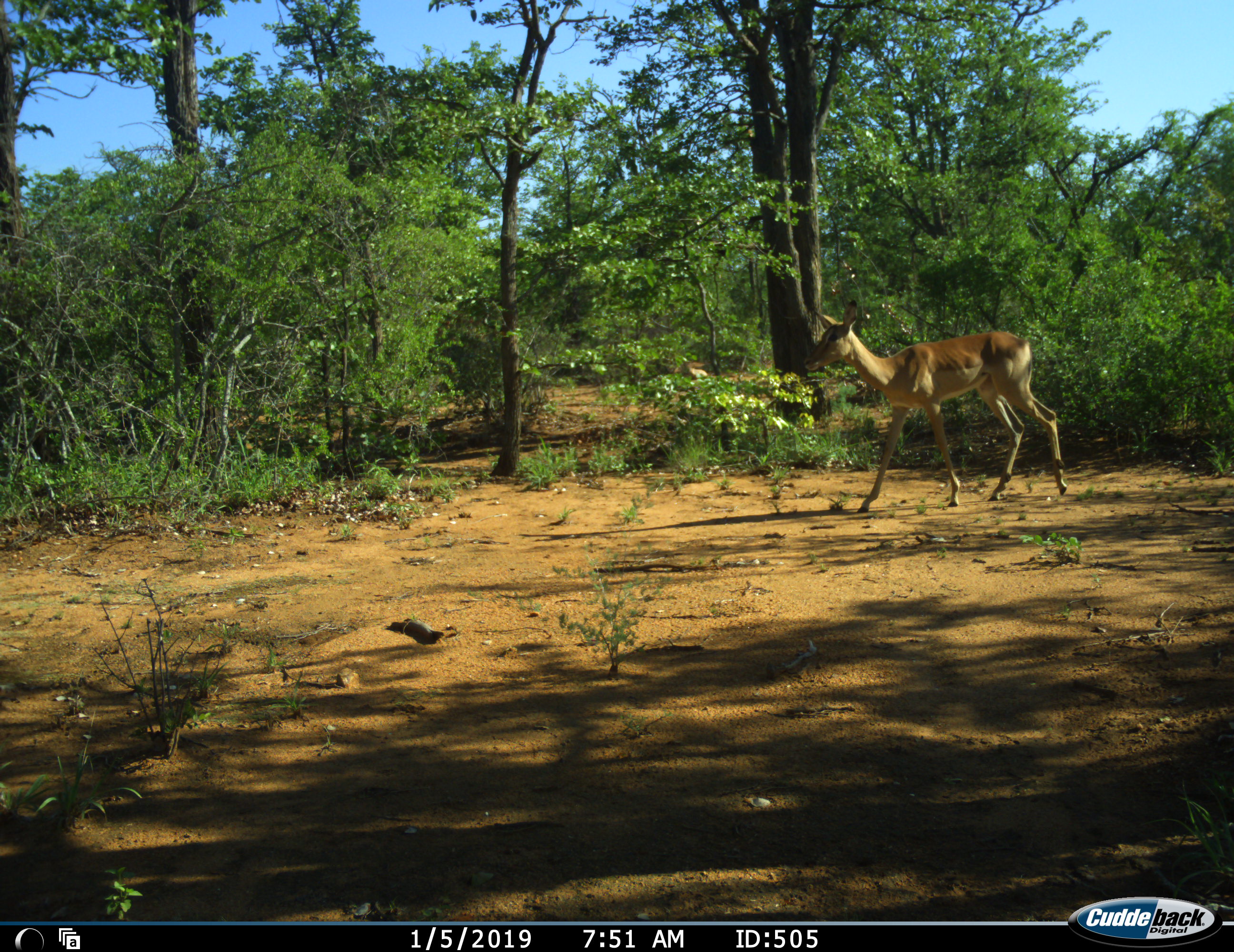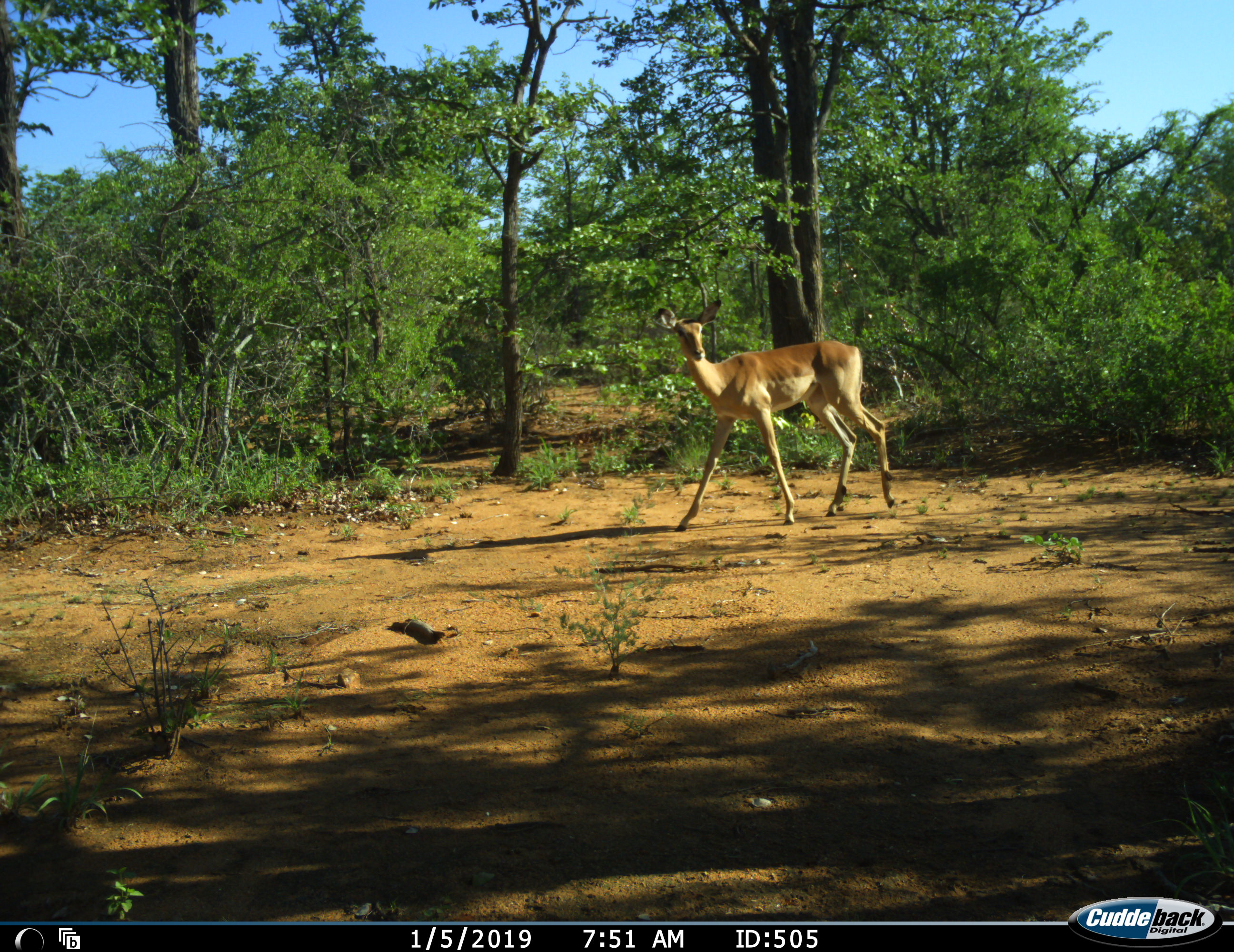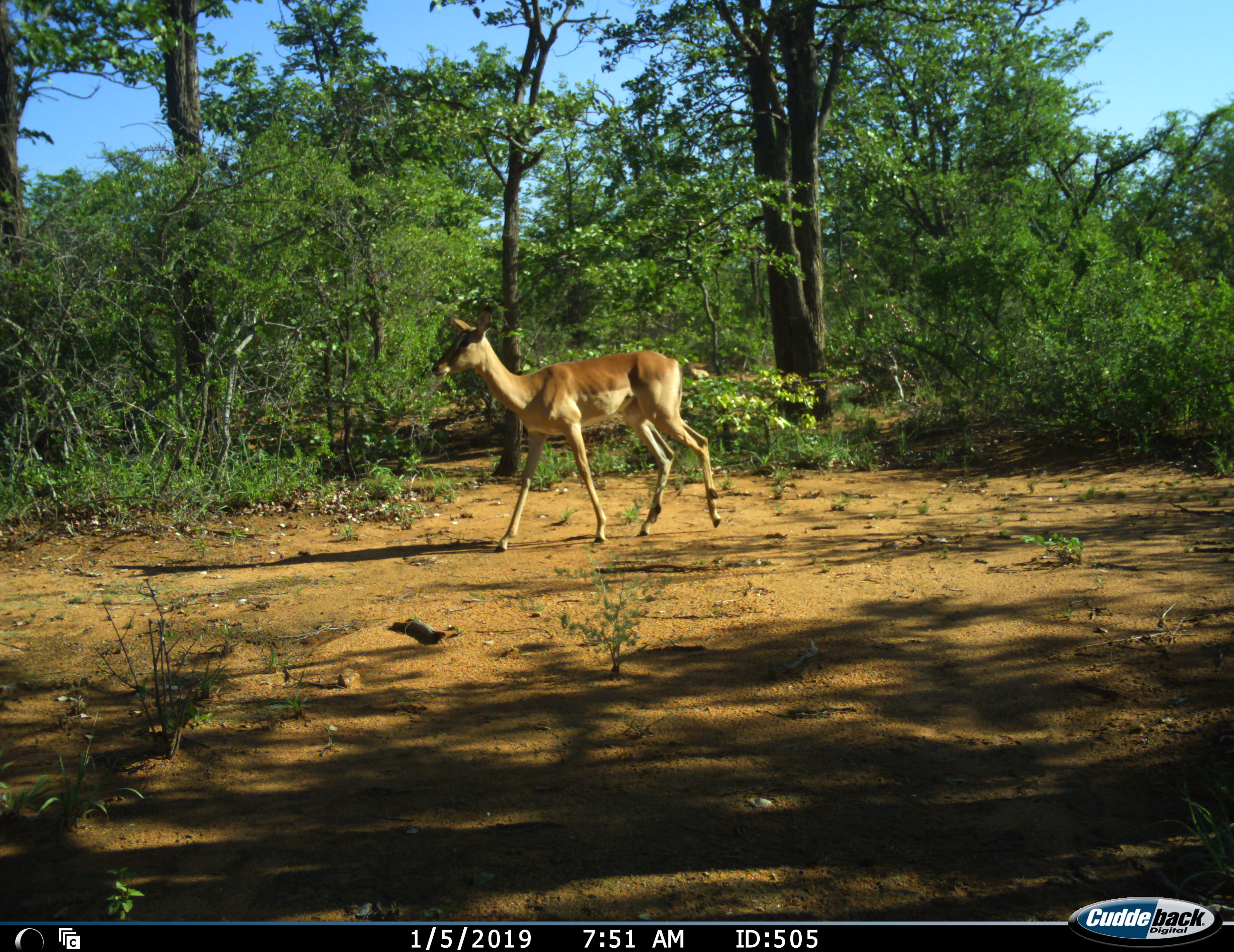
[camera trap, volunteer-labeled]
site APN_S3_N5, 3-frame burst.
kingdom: Animalia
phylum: Chordata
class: Mammalia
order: Artiodactyla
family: Bovidae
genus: Aepyceros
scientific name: Aepyceros melampus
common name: impala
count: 1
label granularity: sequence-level